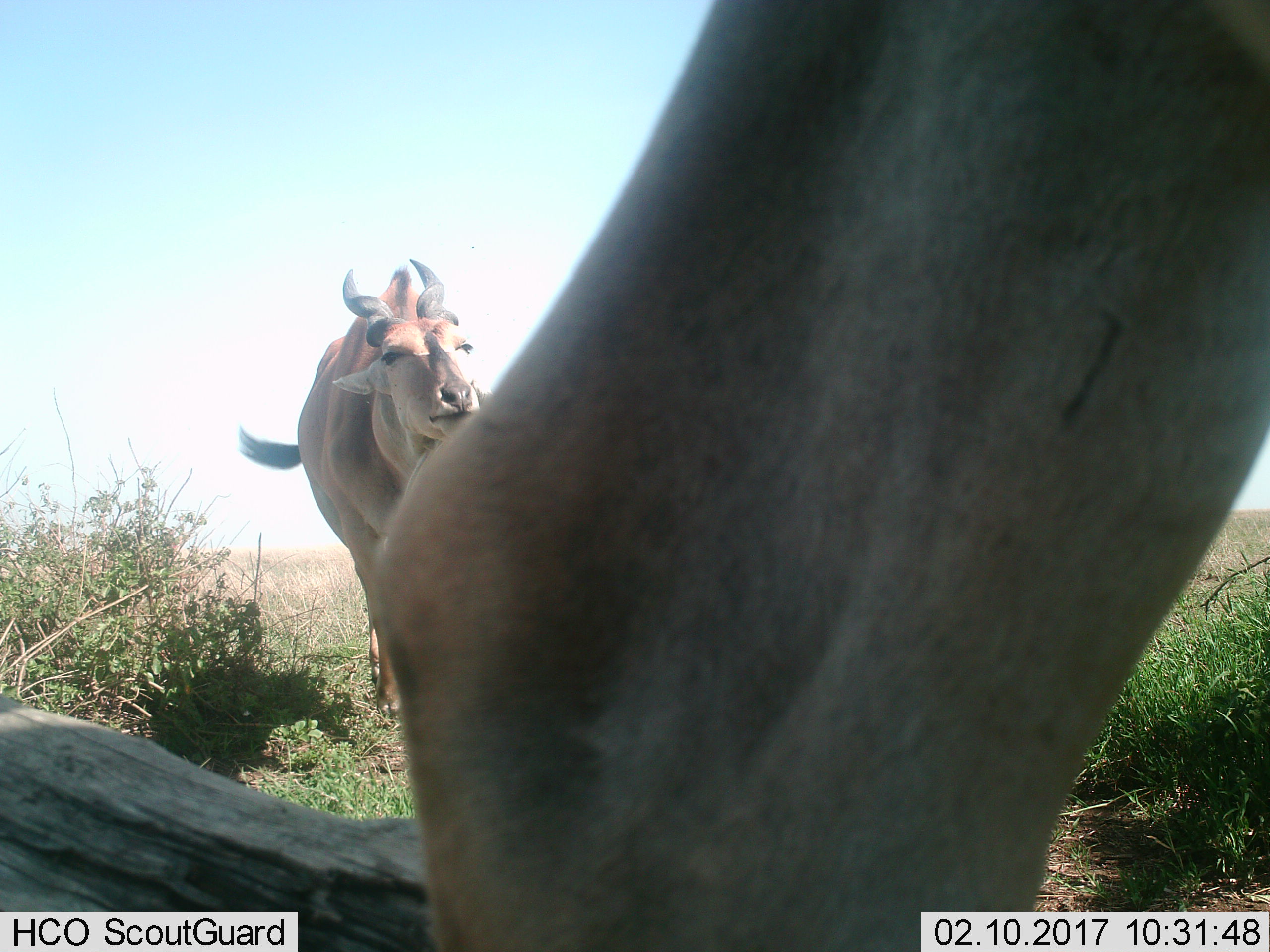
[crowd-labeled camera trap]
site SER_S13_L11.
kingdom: Animalia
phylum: Chordata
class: Mammalia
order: Artiodactyla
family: Bovidae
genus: Tragelaphus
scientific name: Tragelaphus oryx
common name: eland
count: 2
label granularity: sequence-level